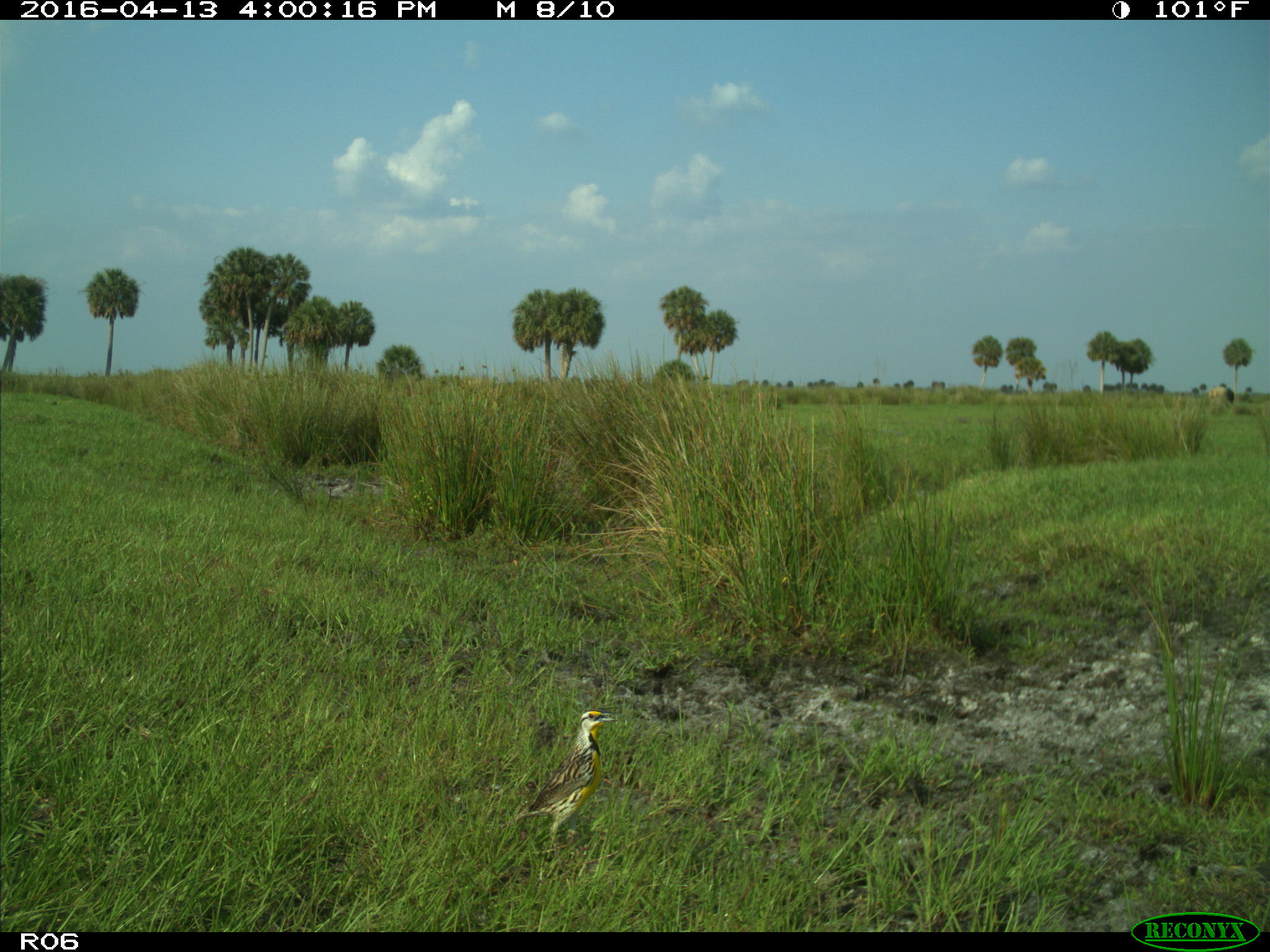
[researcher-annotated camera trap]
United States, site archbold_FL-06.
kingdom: Animalia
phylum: Chordata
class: Aves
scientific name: Aves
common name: birds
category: unidentified bird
Unidentified bird (birds) (Aves).